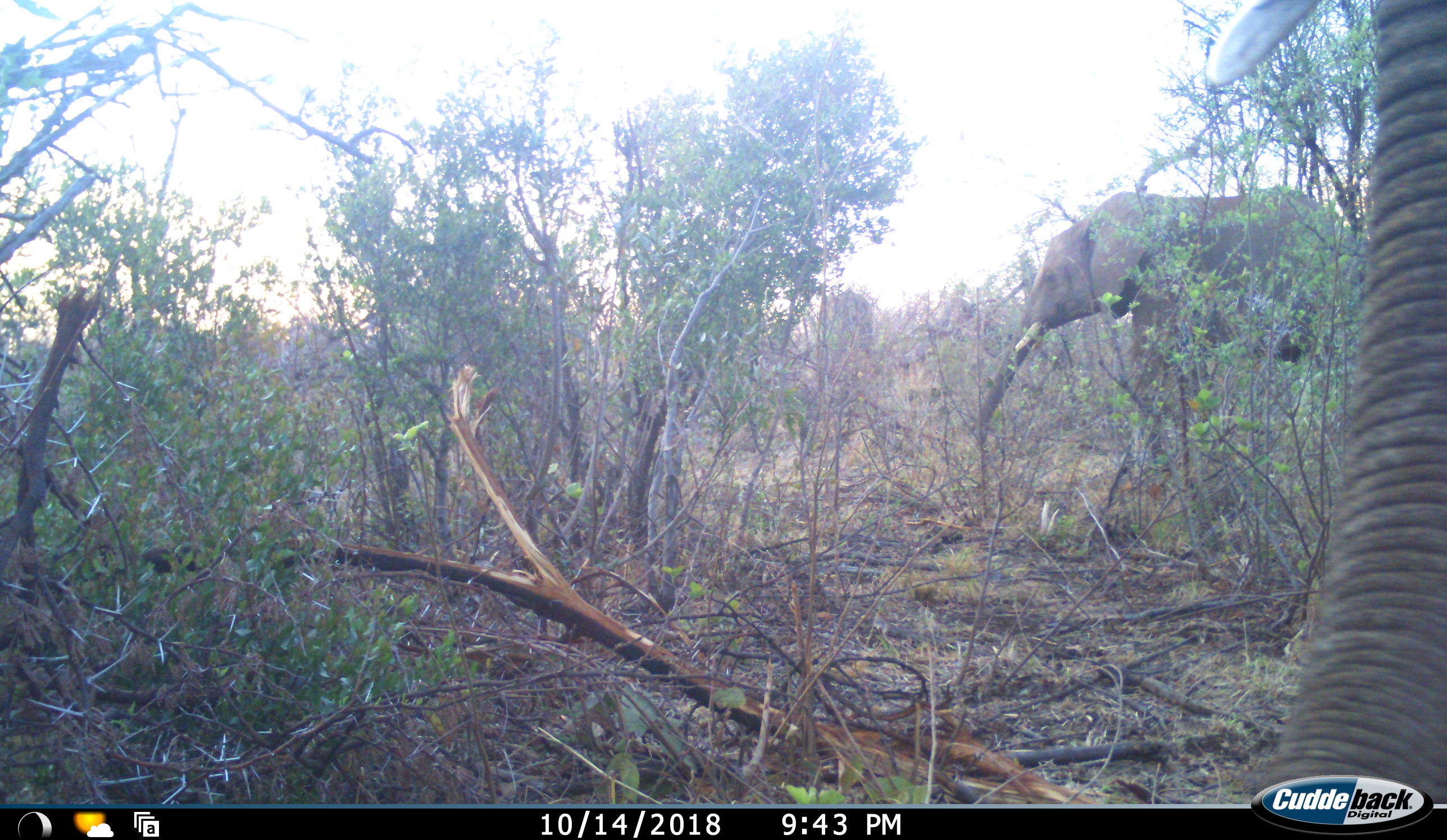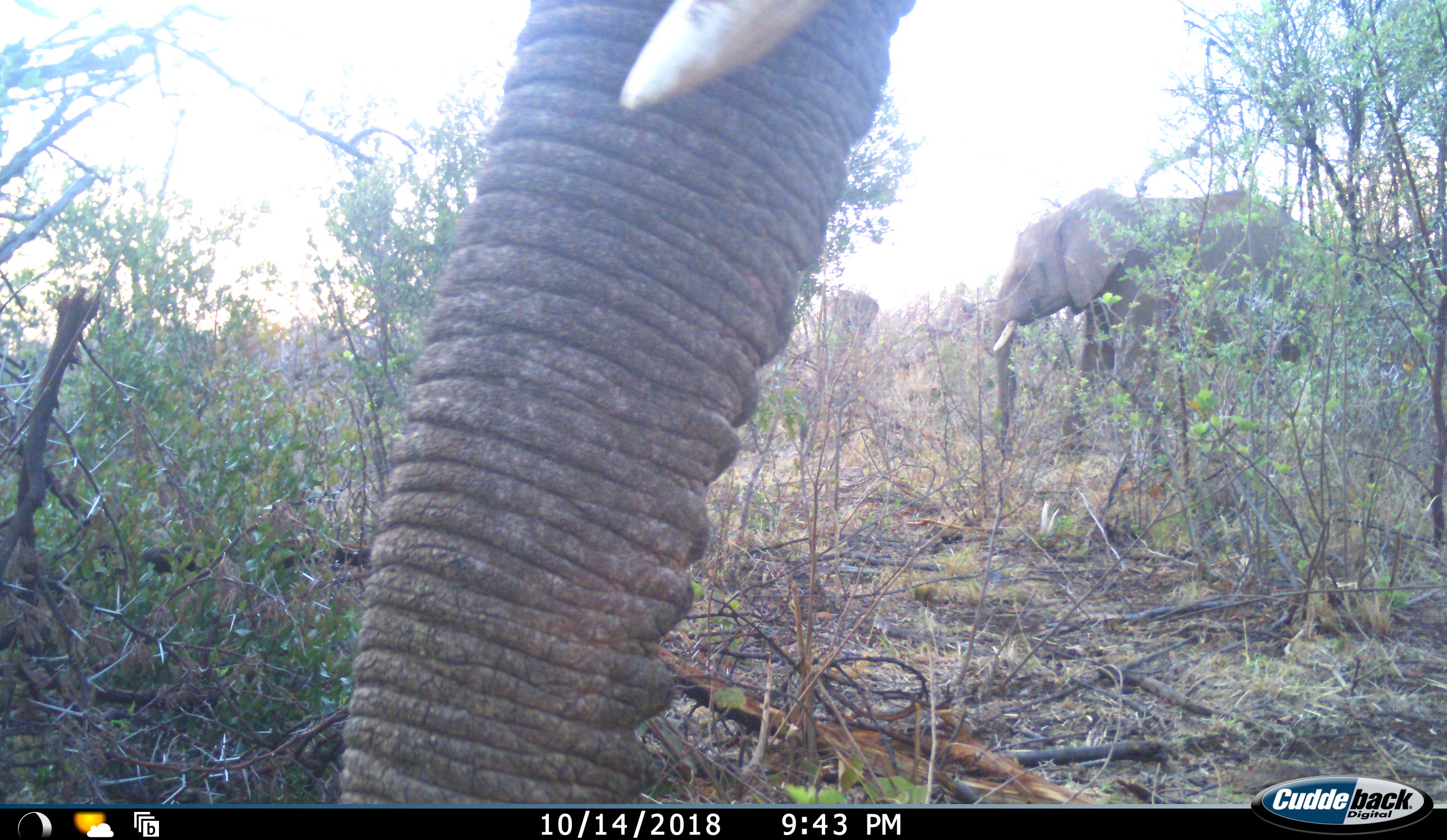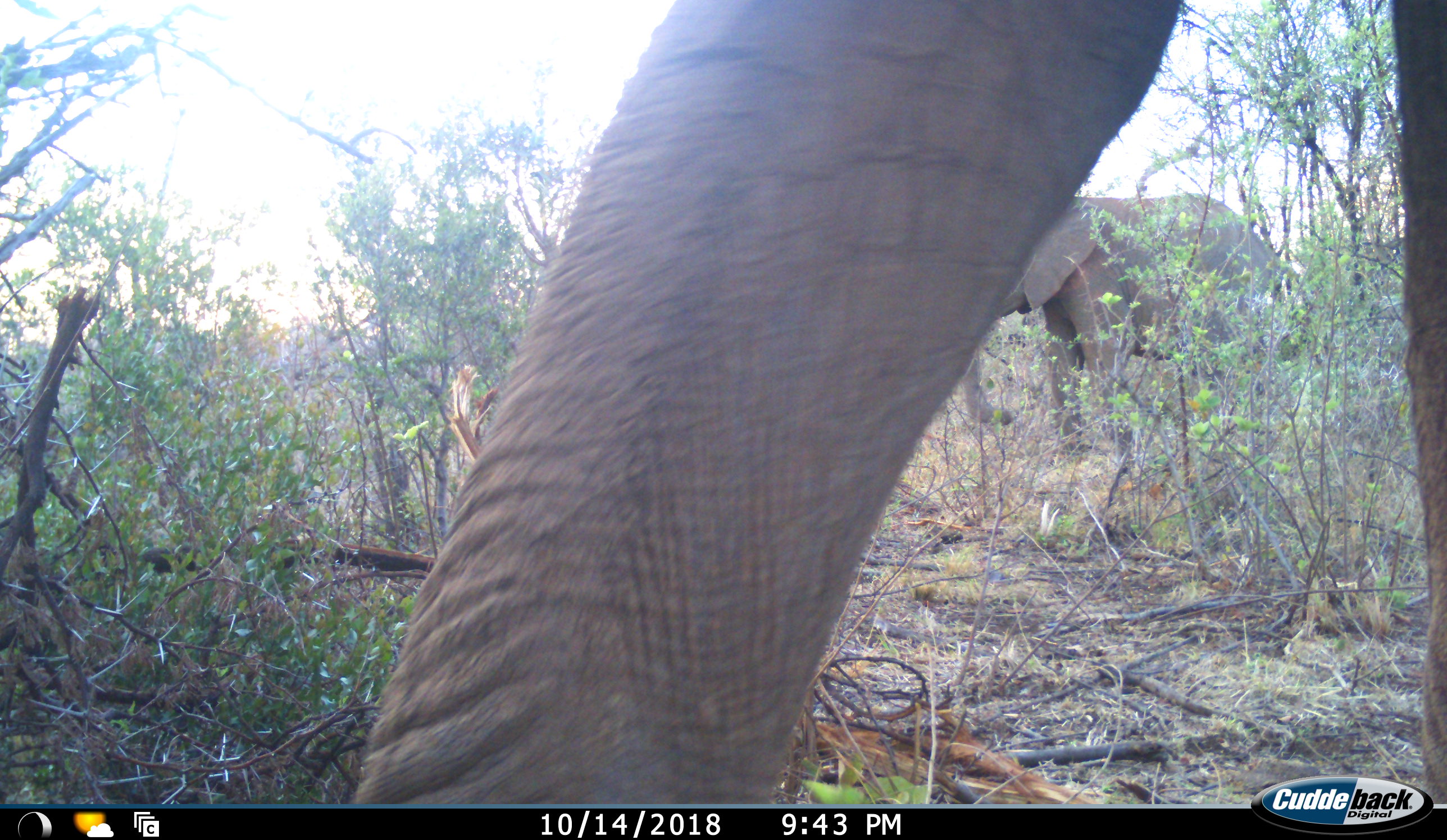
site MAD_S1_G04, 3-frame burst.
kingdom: Animalia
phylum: Chordata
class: Mammalia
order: Proboscidea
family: Elephantidae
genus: Loxodonta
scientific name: Loxodonta africana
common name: african bush elephant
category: elephant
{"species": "elephant (african bush elephant) (Loxodonta africana)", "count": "2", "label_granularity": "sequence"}